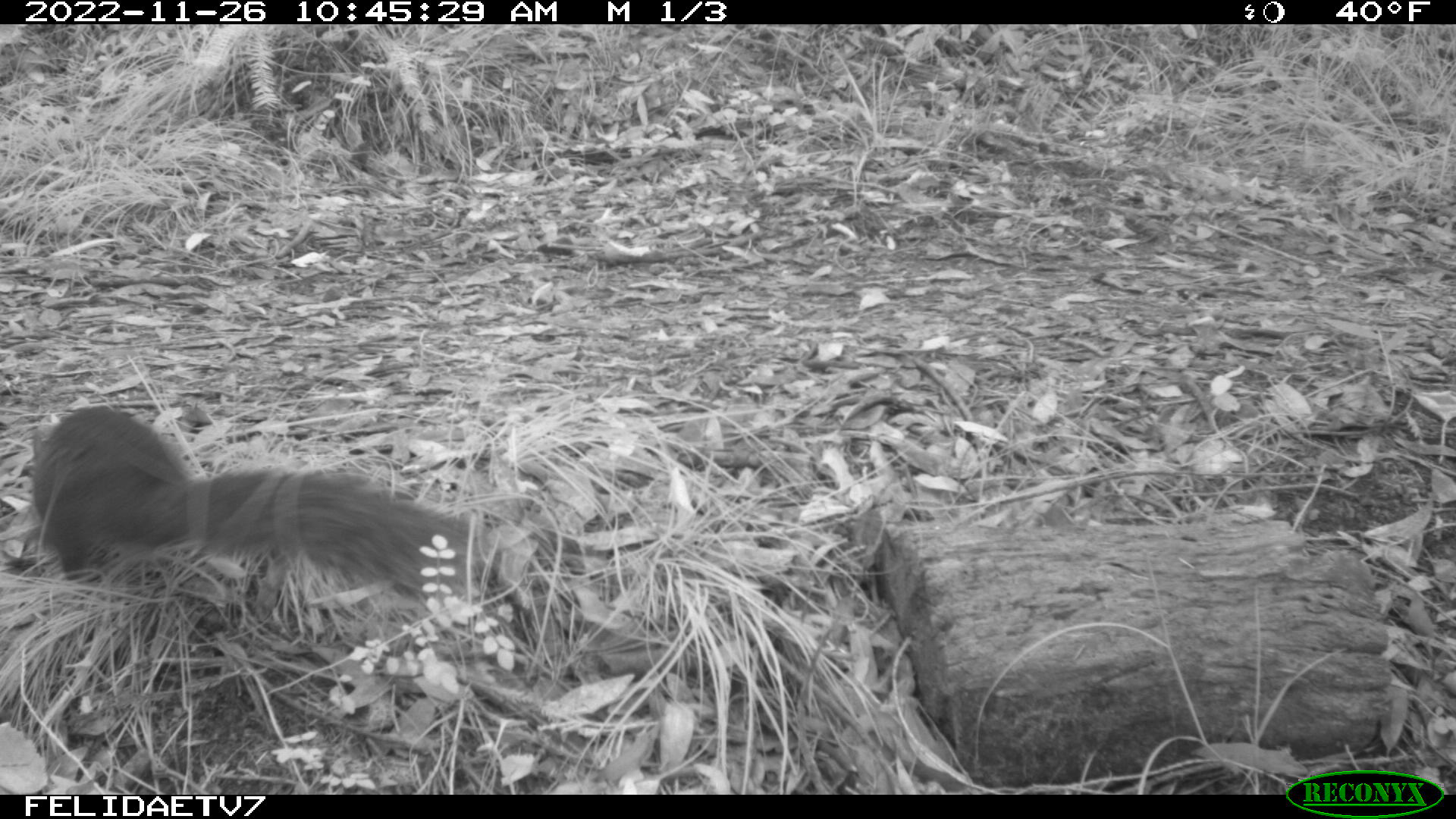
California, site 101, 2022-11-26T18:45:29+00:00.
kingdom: Animalia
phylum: Chordata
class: Mammalia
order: Rodentia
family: Sciuridae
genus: Sciurus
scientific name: Sciurus griseus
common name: western gray squirrel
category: western grey squirrel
Western grey squirrel (western gray squirrel) (Sciurus griseus).